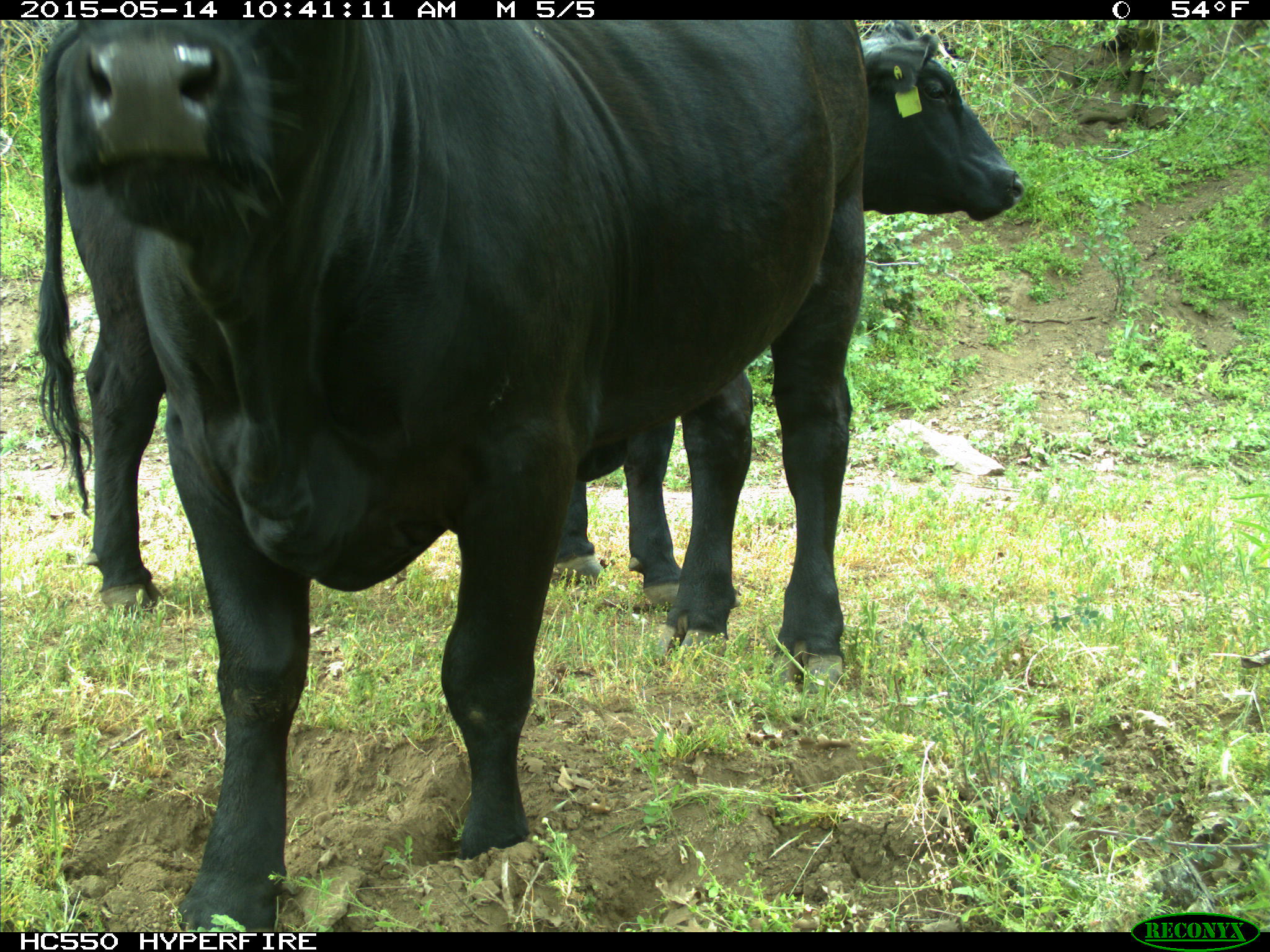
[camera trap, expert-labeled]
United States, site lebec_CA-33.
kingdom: Animalia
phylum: Chordata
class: Mammalia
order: Artiodactyla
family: Bovidae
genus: Bos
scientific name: Bos taurus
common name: domestic cow